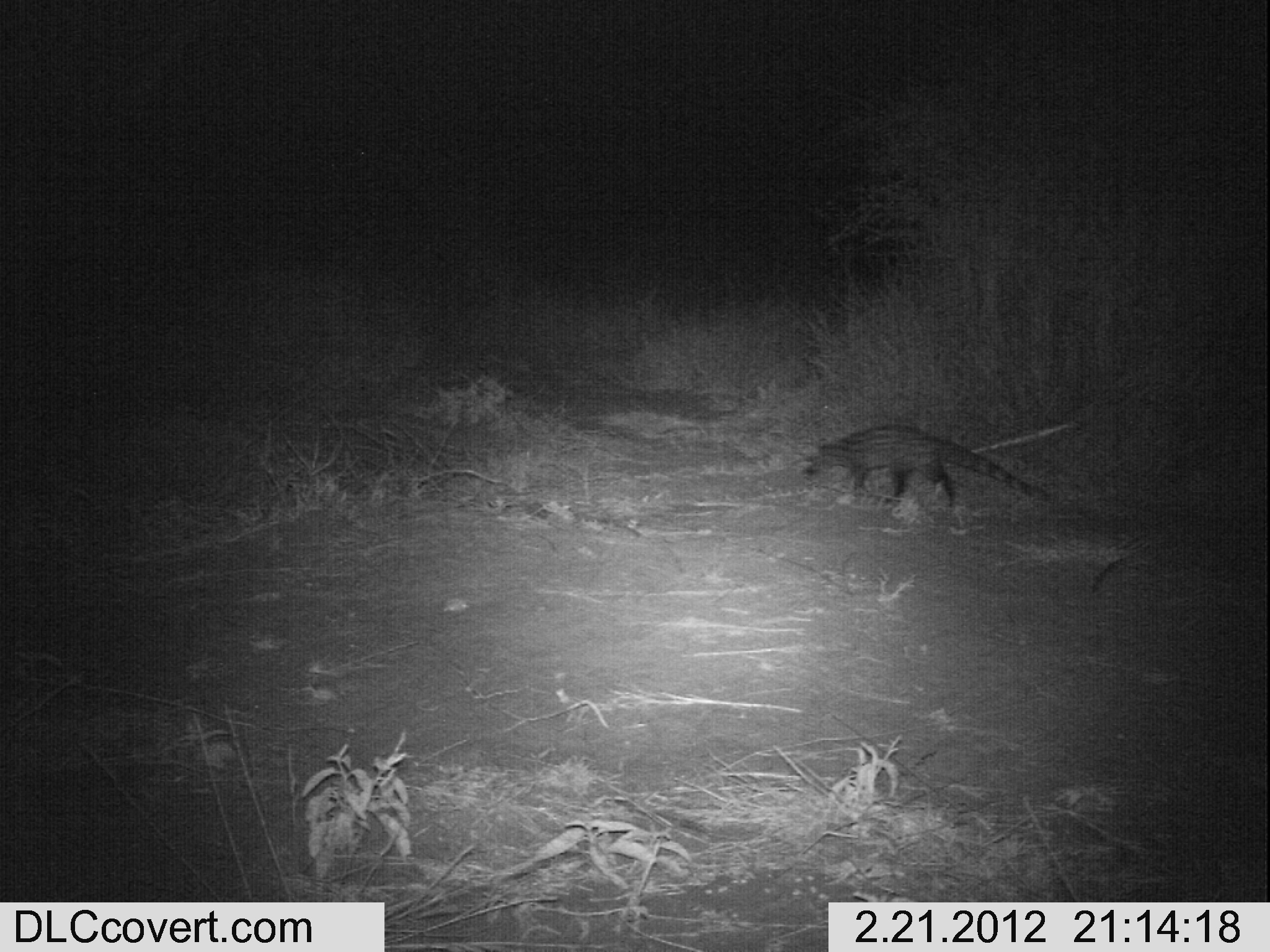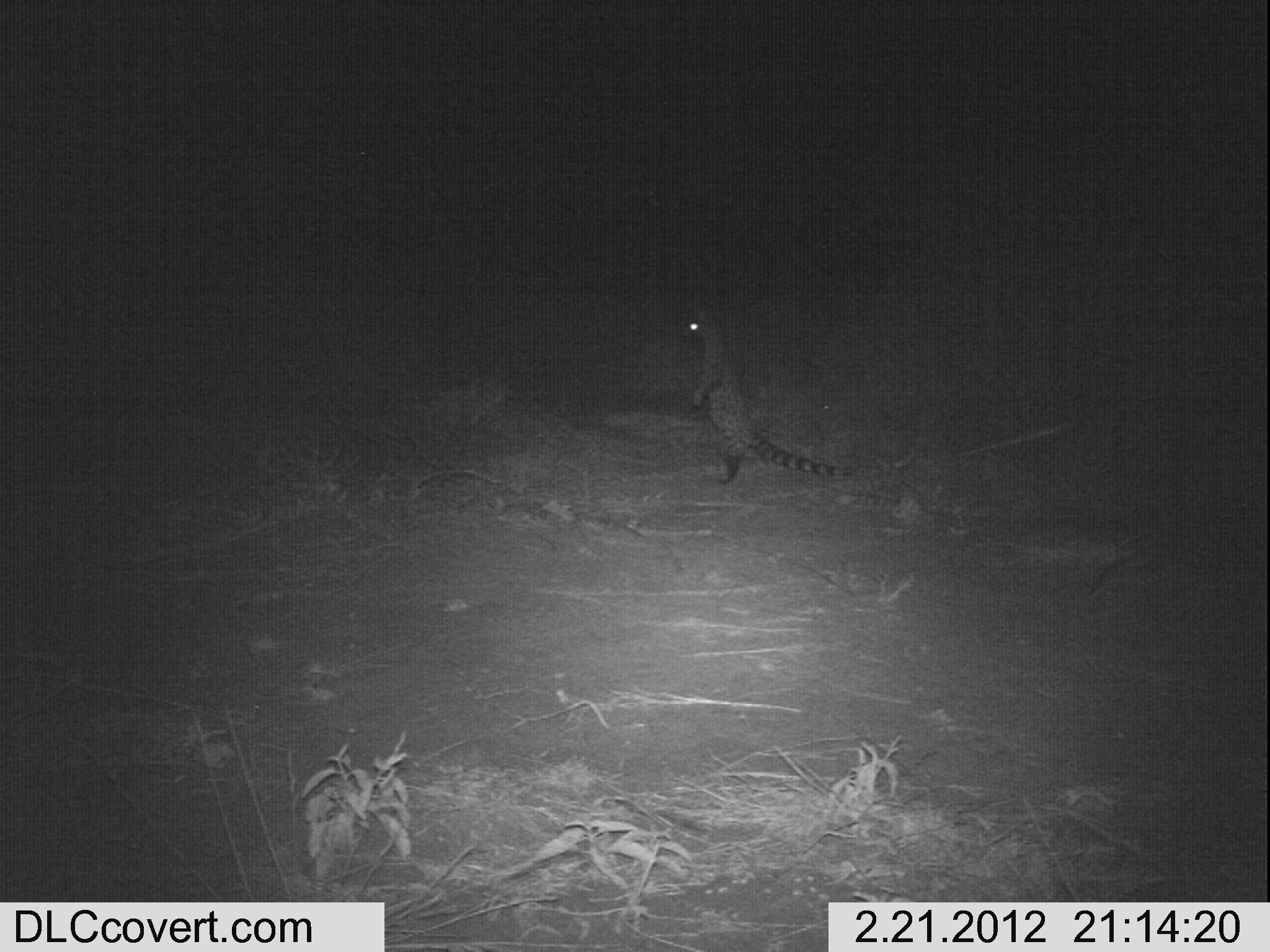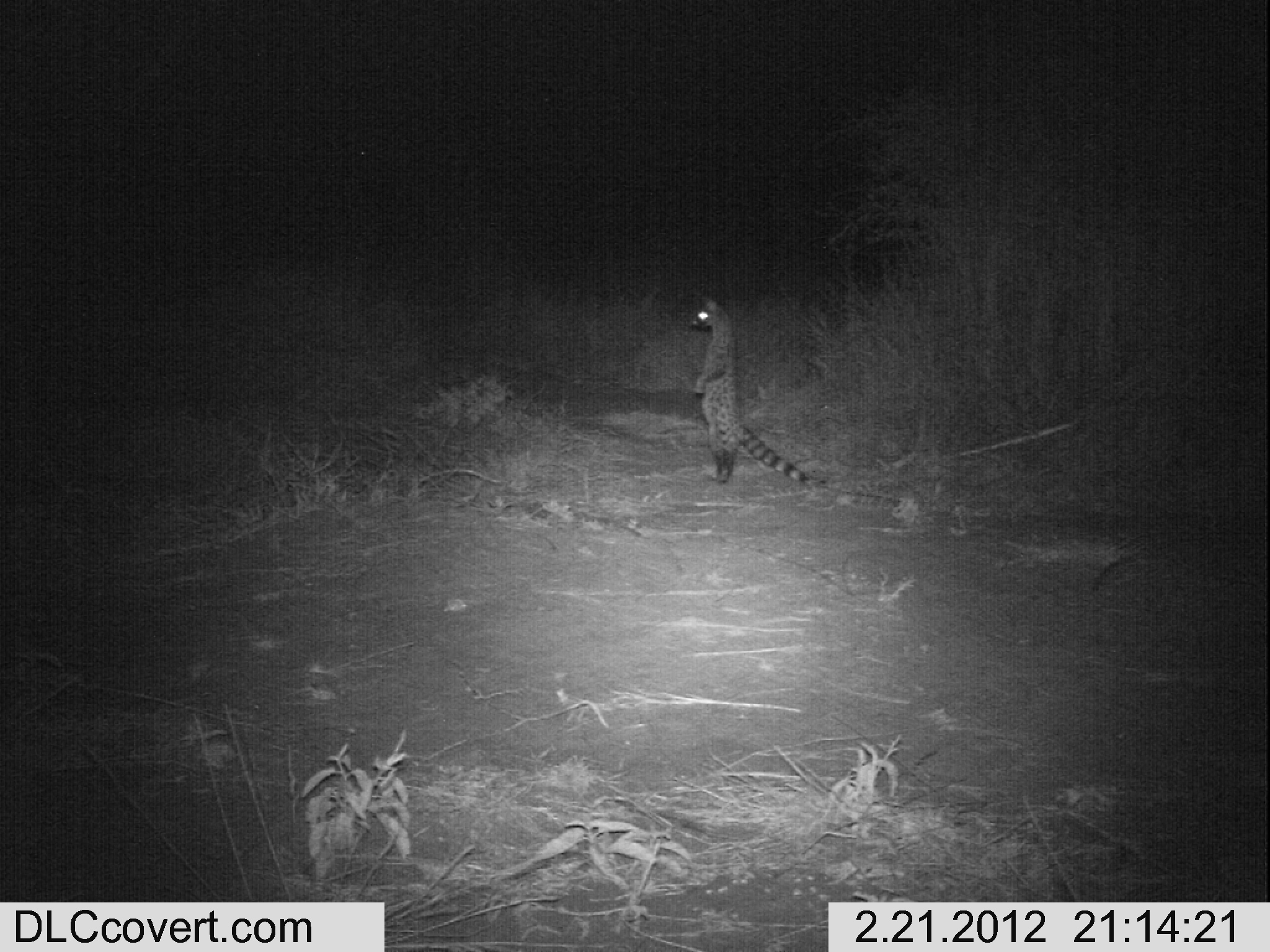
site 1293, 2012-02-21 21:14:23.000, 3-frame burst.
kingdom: Animalia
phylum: Chordata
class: Mammalia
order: Carnivora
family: Viverridae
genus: Genetta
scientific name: Genetta genetta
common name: northern small-spotted genet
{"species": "Genetta genetta (northern small-spotted genet)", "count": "1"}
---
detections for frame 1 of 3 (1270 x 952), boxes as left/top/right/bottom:
genetta genetta: 800/421/1050/518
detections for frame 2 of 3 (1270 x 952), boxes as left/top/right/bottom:
genetta genetta: 684/305/856/483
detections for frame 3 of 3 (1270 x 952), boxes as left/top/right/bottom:
genetta genetta: 685/291/826/486